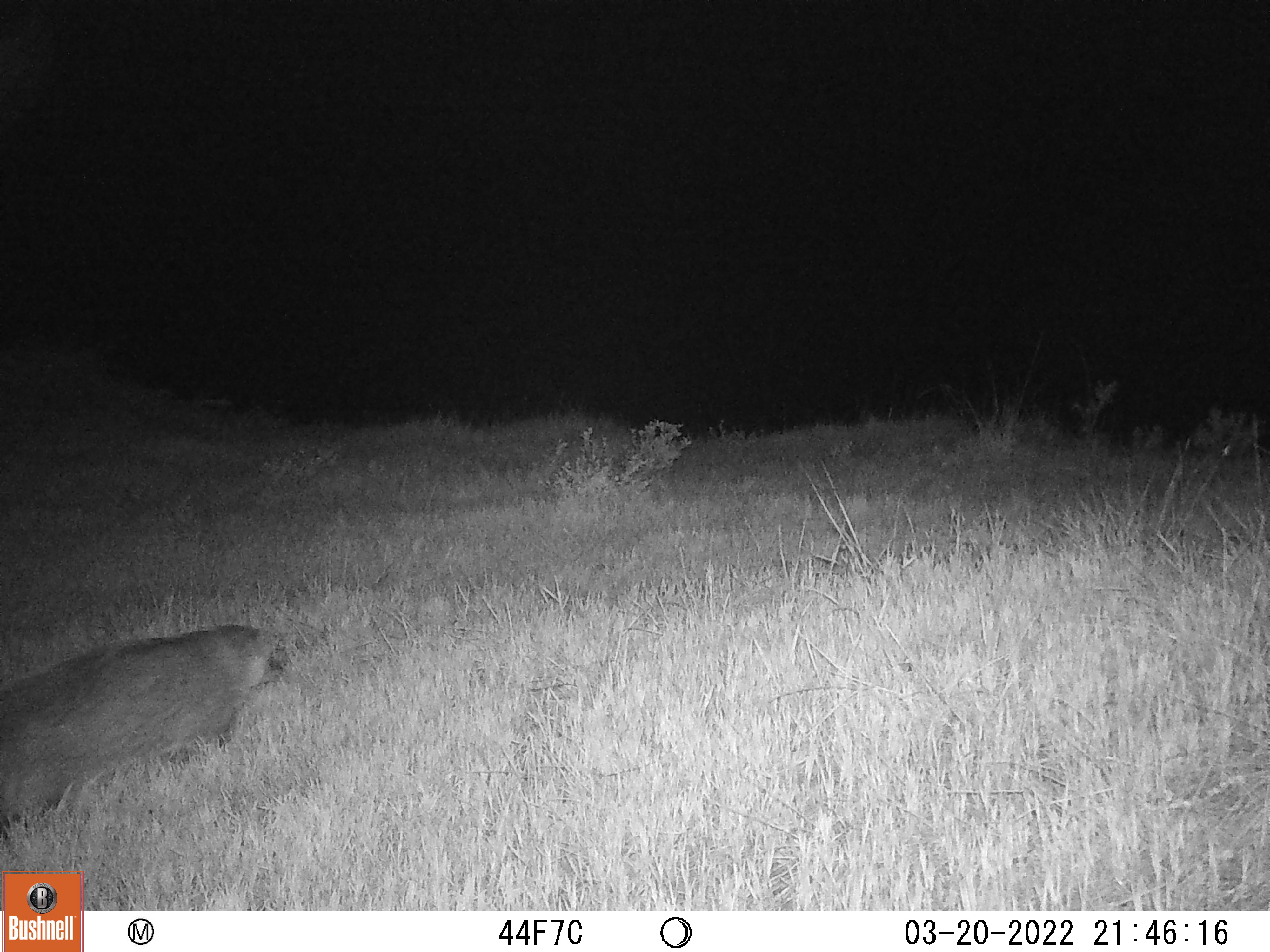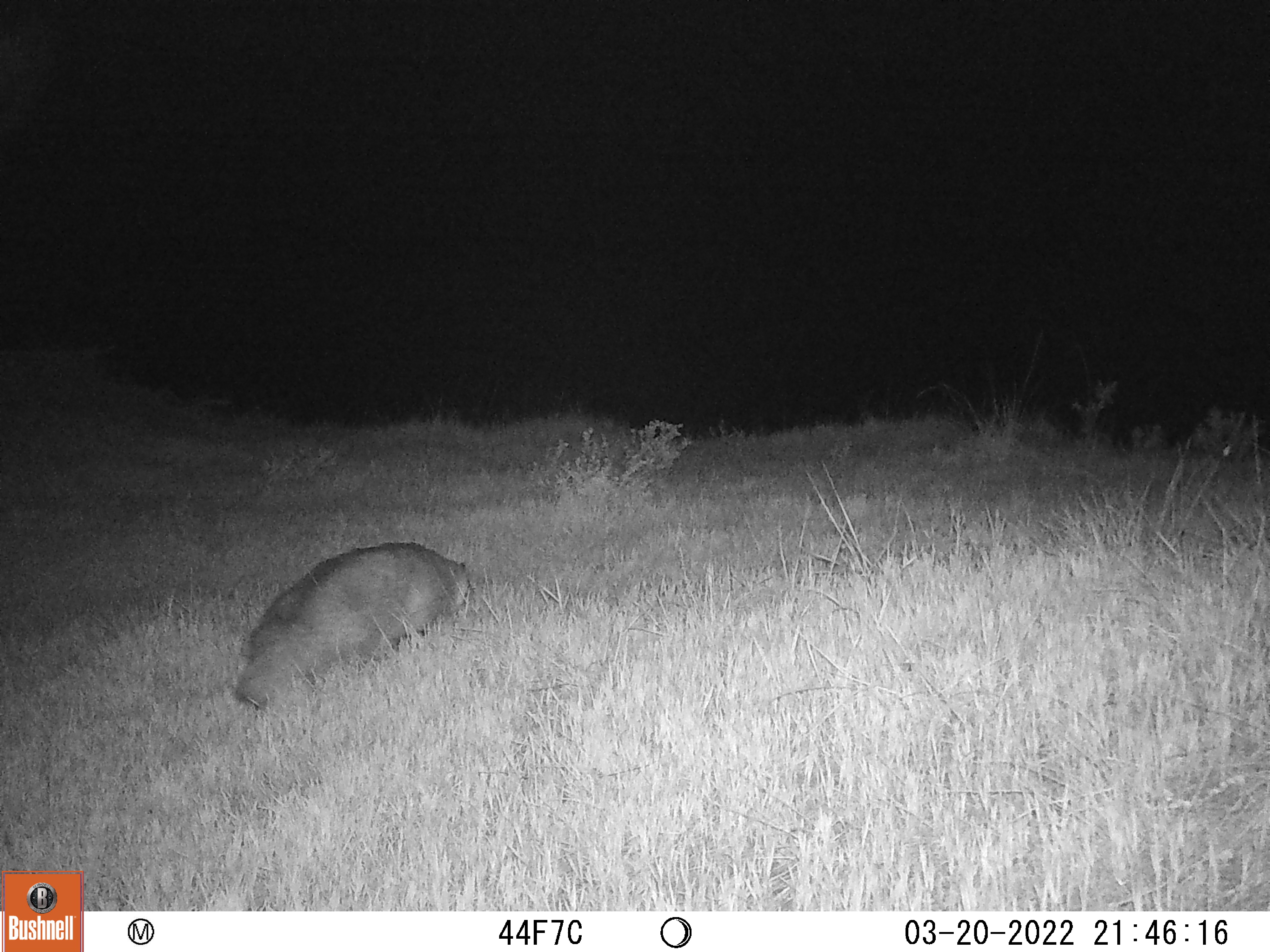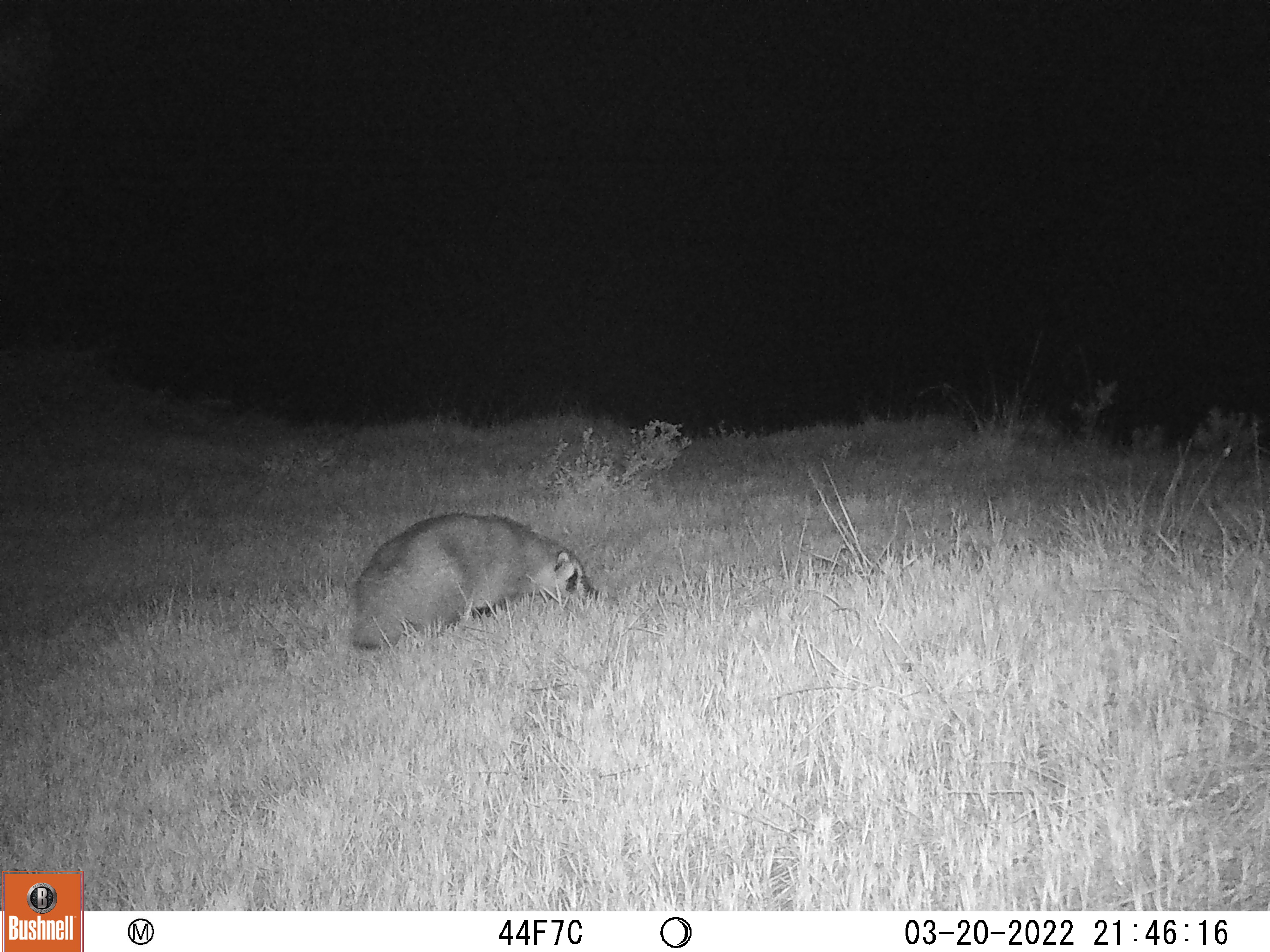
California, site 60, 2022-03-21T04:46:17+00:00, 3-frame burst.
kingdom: Animalia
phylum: Chordata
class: Mammalia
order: Carnivora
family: Mustelidae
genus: Taxidea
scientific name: Taxidea taxus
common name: american badger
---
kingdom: Animalia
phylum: Chordata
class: Mammalia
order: Carnivora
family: Procyonidae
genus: Procyon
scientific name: Procyon lotor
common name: raccoon